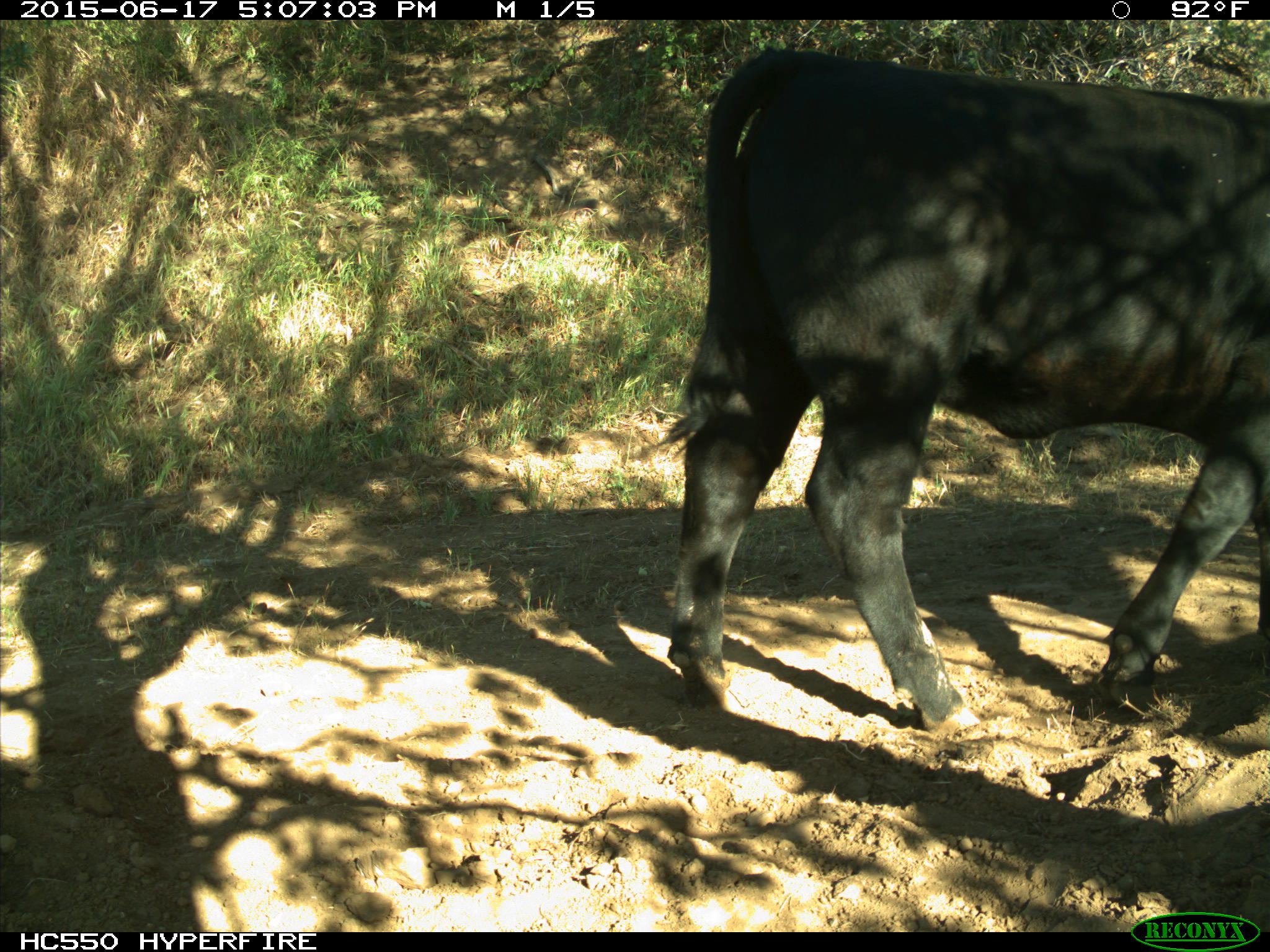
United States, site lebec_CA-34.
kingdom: Animalia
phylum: Chordata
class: Mammalia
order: Artiodactyla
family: Bovidae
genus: Bos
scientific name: Bos taurus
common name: domestic cow